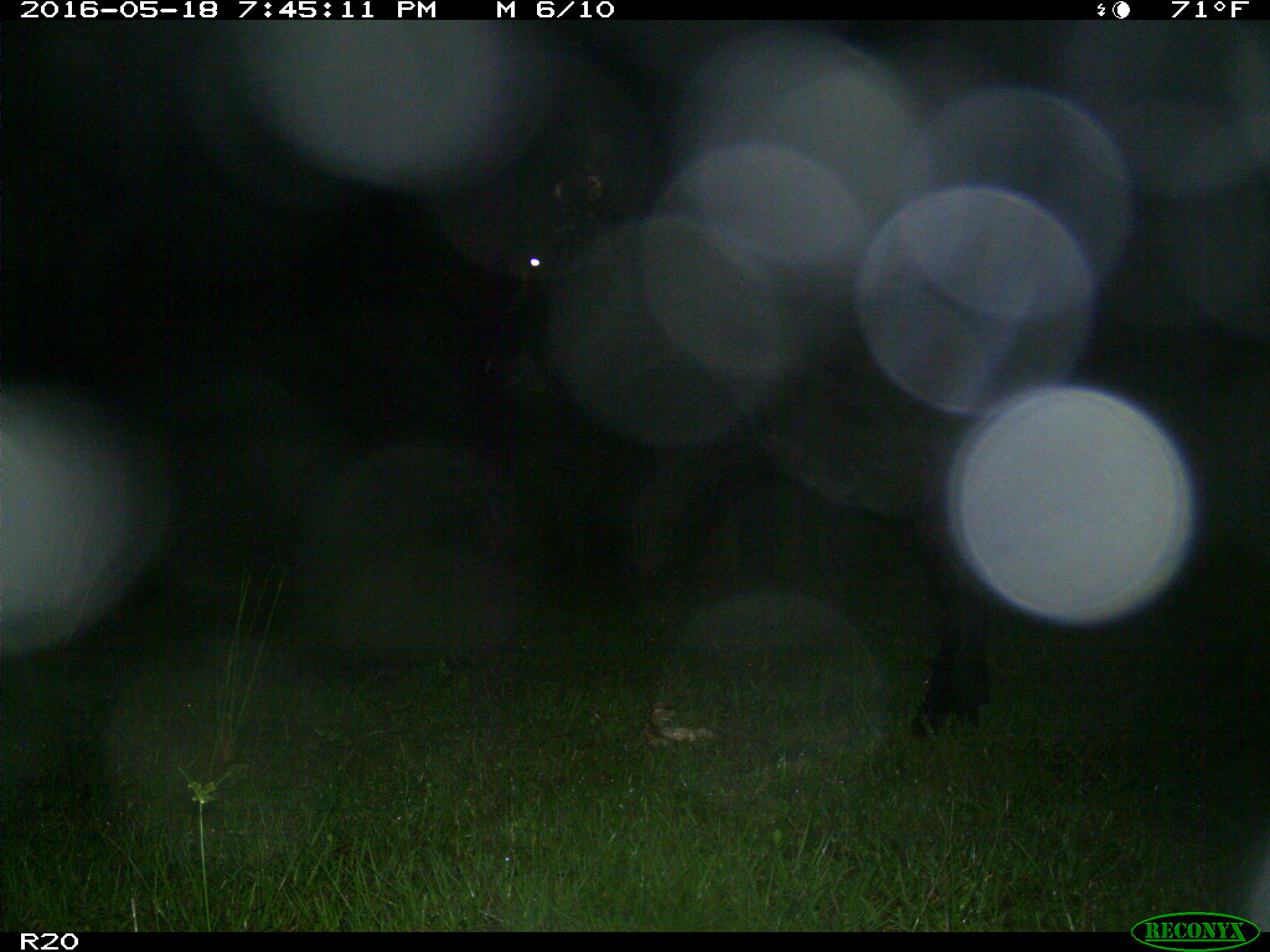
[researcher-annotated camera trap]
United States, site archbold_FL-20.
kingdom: Animalia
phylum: Chordata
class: Mammalia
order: Artiodactyla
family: Bovidae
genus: Bos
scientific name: Bos taurus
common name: domestic cow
Bos taurus (domestic cow).